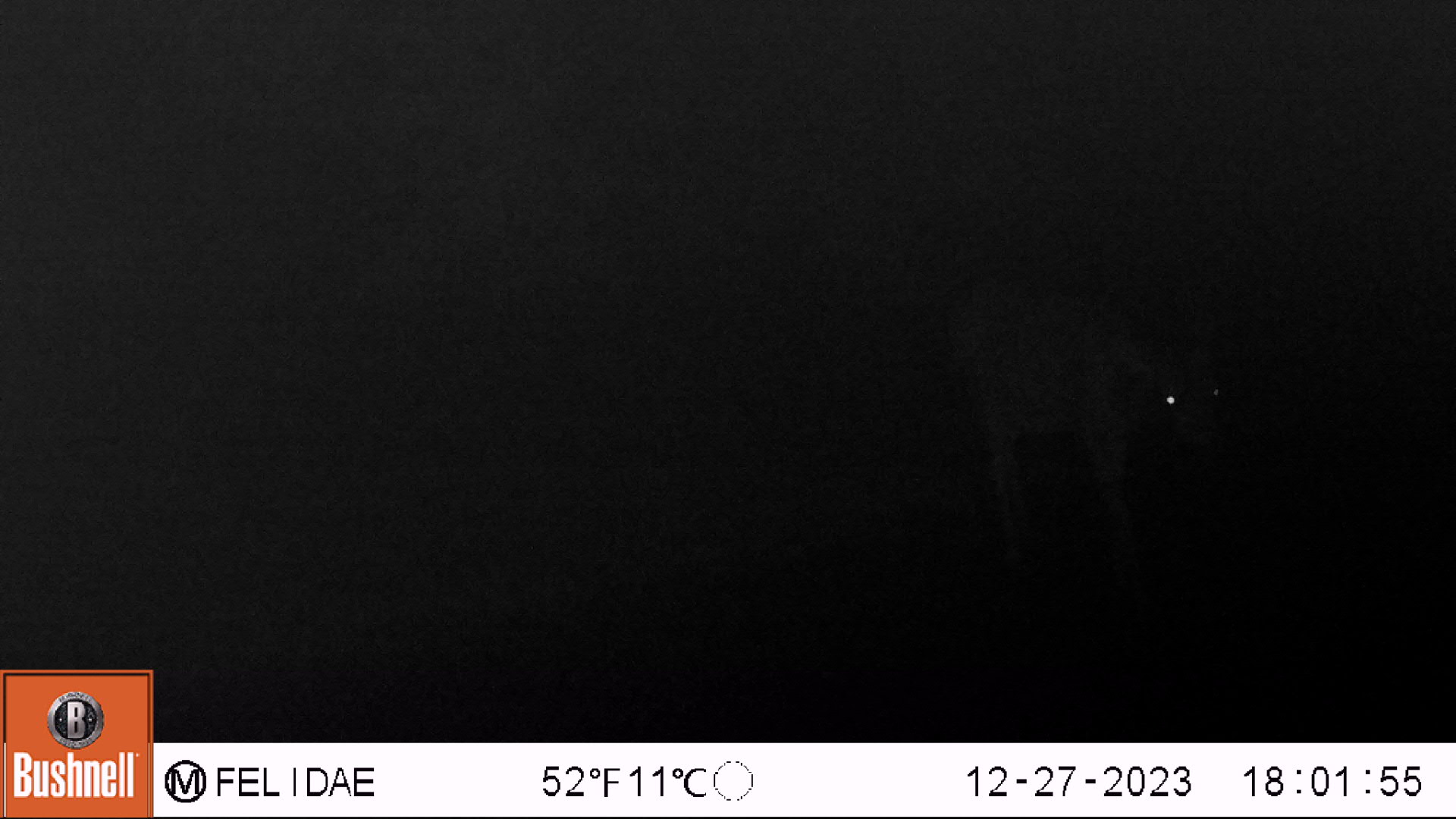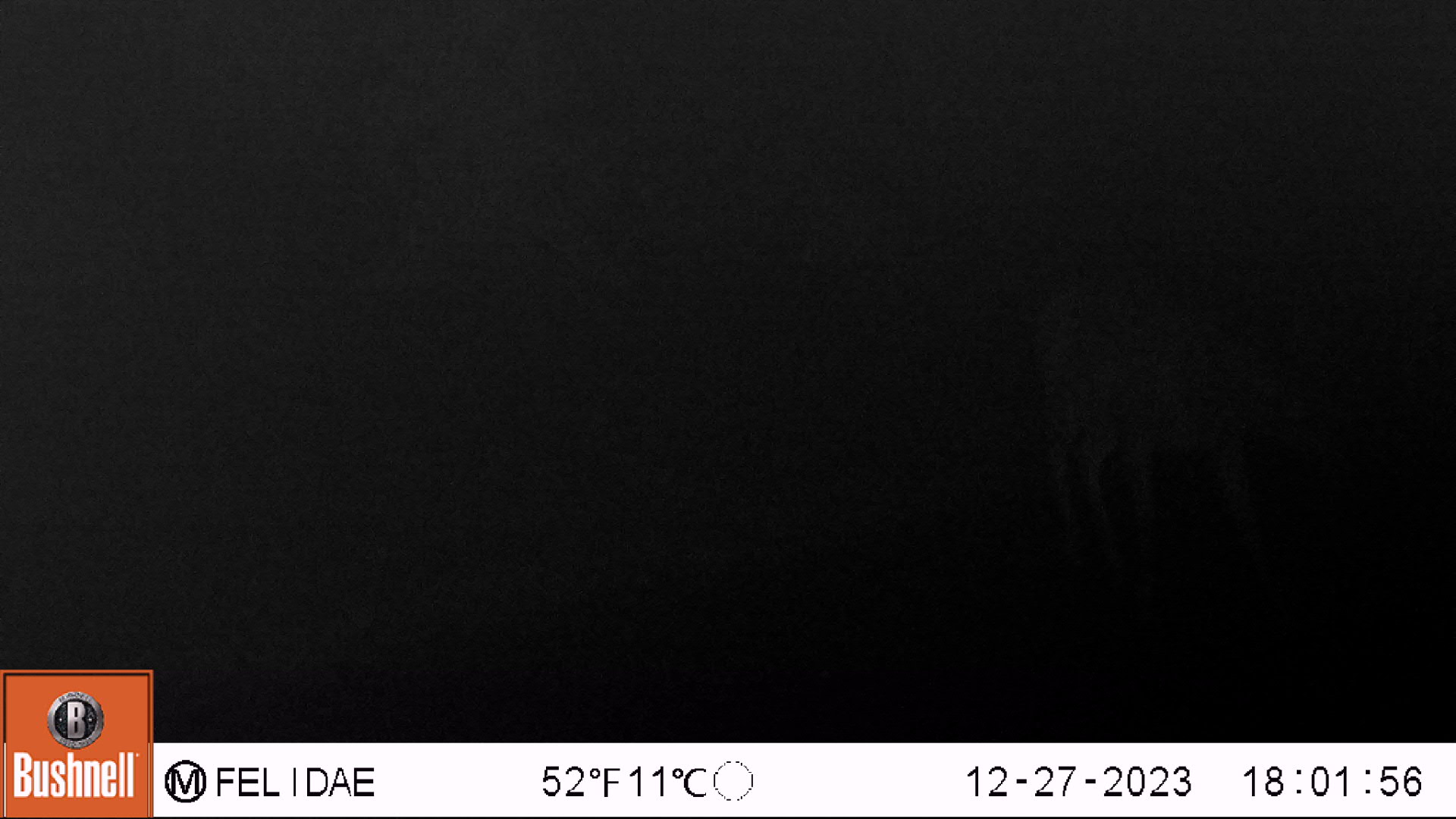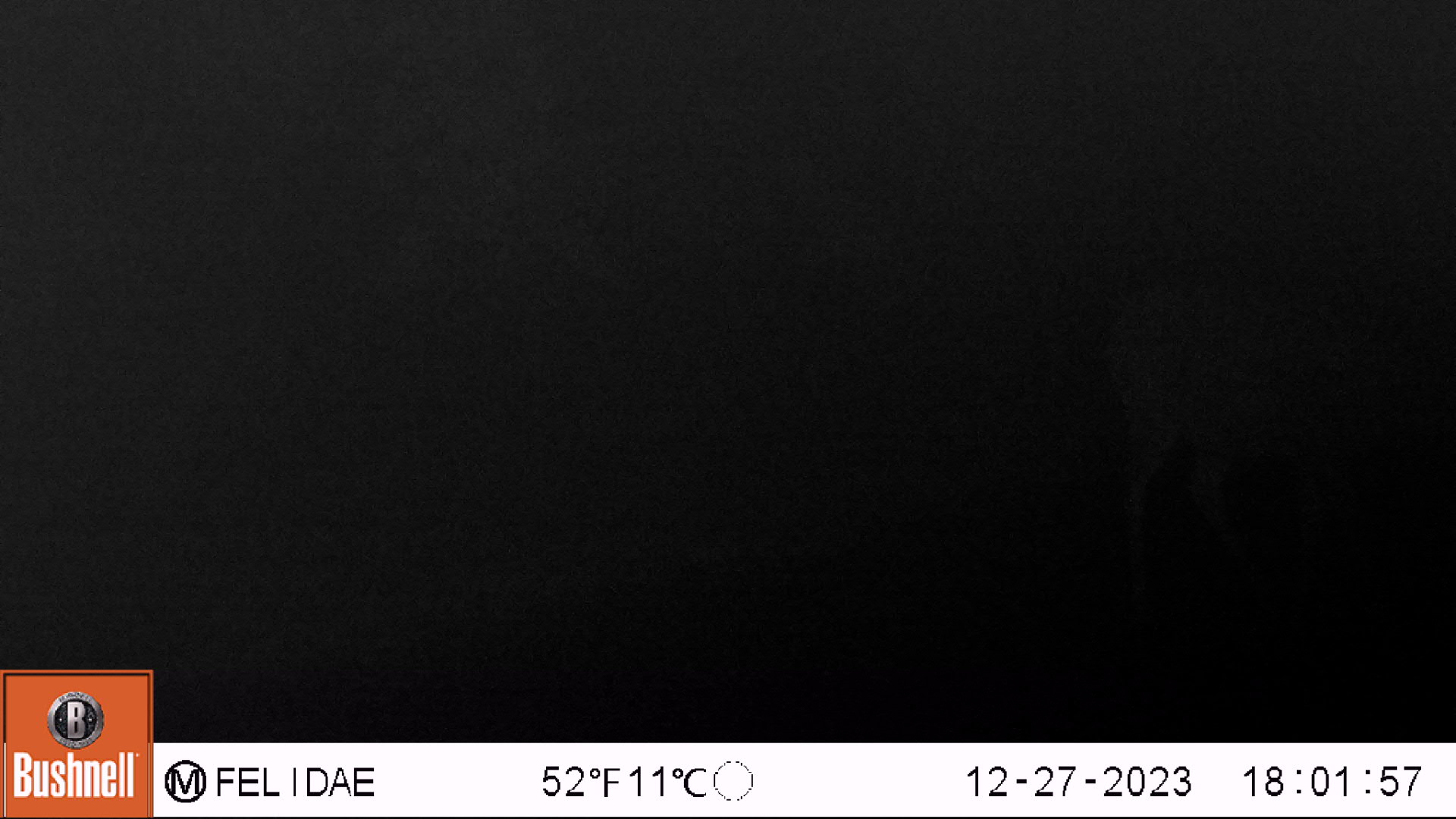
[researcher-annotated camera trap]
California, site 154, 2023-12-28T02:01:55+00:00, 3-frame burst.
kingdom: Animalia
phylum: Chordata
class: Mammalia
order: Artiodactyla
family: Cervidae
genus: Odocoileus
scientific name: Odocoileus hemionus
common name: mule deer